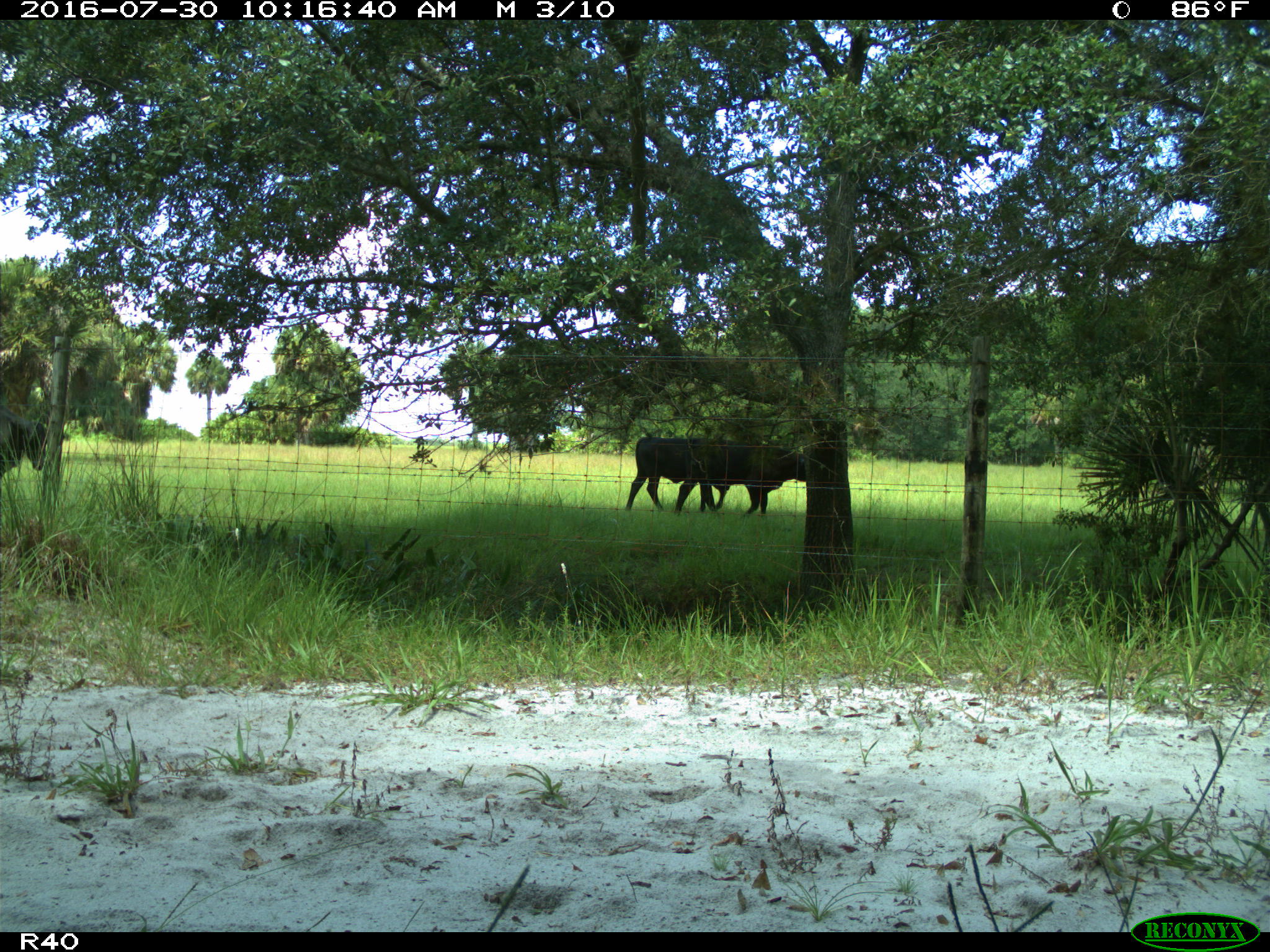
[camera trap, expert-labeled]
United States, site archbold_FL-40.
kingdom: Animalia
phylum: Chordata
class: Mammalia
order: Artiodactyla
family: Bovidae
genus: Bos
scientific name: Bos taurus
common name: domestic cow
Bos taurus (domestic cow).